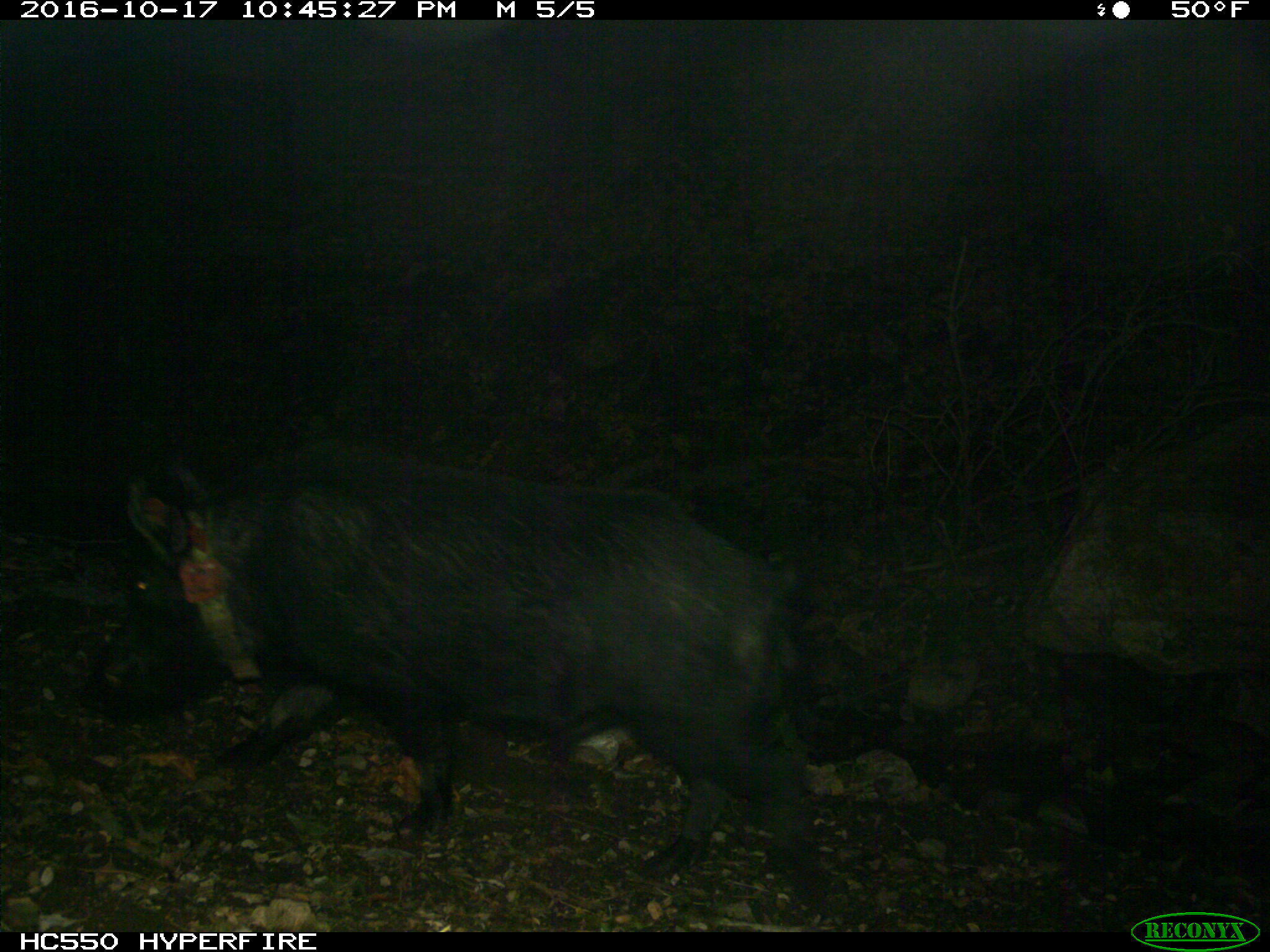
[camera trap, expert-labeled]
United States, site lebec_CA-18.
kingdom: Animalia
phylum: Chordata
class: Mammalia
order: Artiodactyla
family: Suidae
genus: Sus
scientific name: Sus scrofa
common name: wild boar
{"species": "Sus scrofa (wild boar)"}